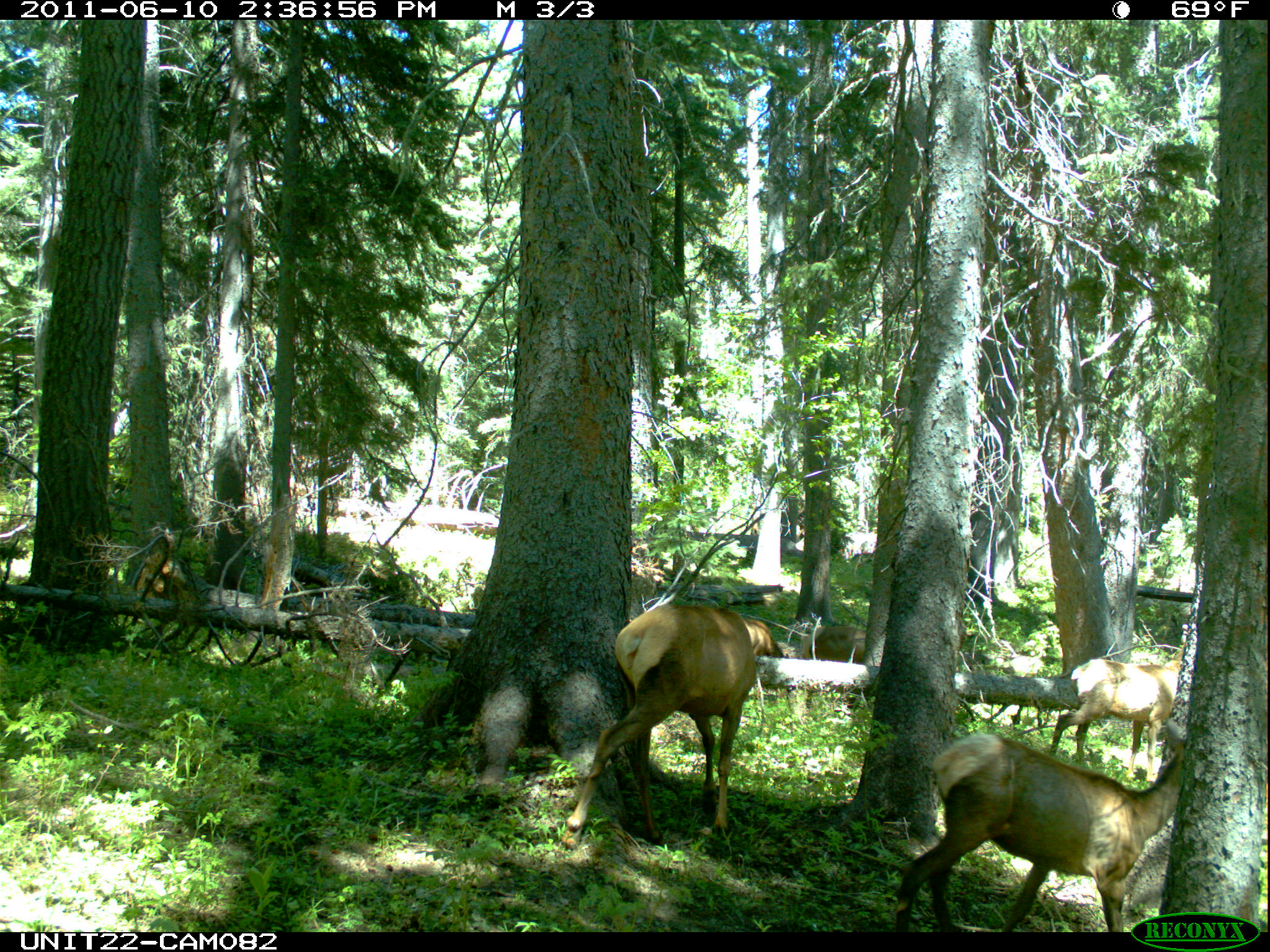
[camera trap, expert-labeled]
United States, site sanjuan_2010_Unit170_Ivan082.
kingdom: Animalia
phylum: Chordata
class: Mammalia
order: Artiodactyla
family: Cervidae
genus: Cervus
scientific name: Cervus elaphus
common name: red deer